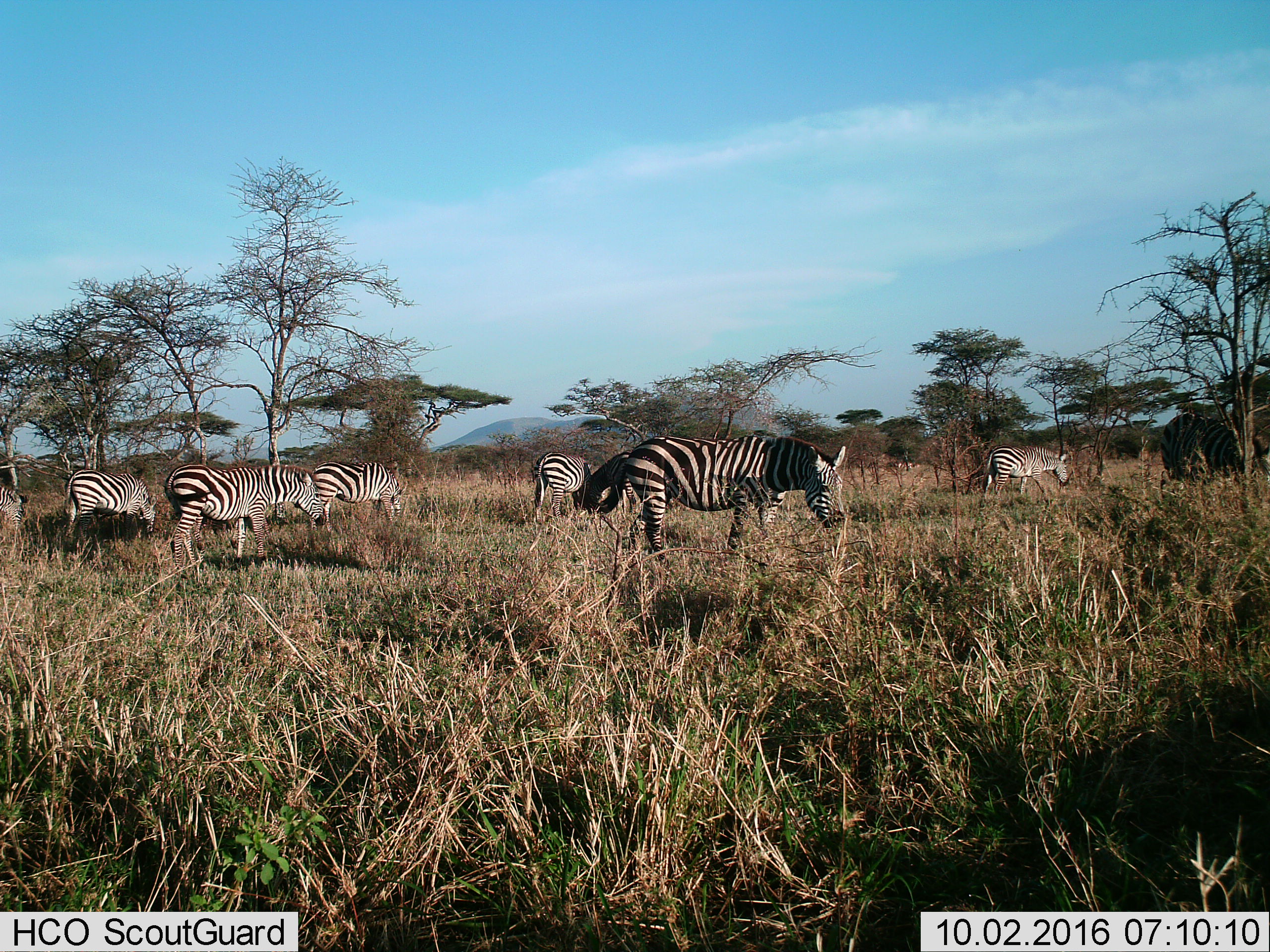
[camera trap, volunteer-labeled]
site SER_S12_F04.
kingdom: Animalia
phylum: Chordata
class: Mammalia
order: Perissodactyla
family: Equidae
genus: Equus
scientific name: Equus quagga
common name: plains zebra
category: zebraplains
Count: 8.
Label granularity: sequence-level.